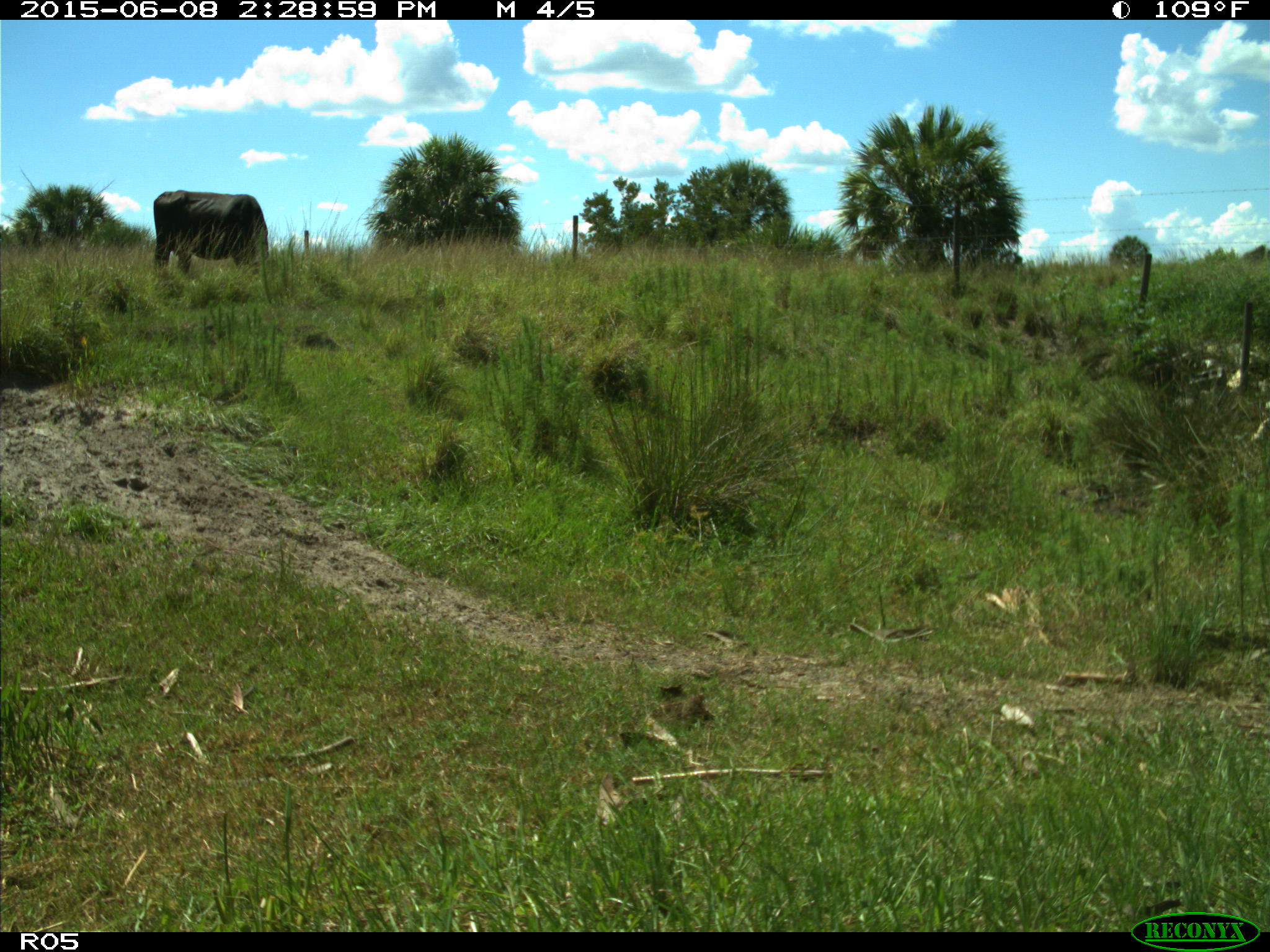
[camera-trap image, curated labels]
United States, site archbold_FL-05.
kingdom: Animalia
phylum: Chordata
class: Mammalia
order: Artiodactyla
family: Bovidae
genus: Bos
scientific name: Bos taurus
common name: domestic cow